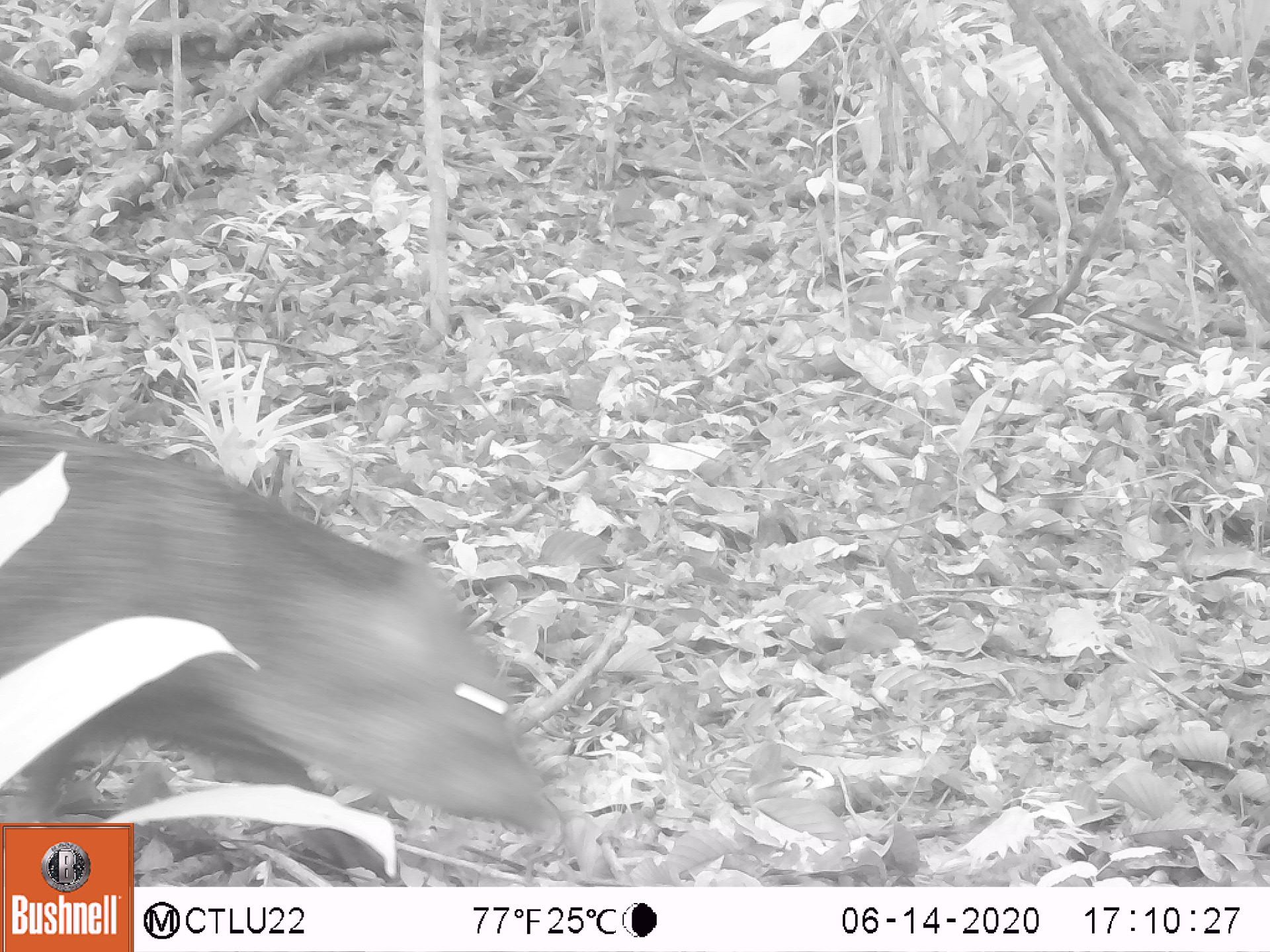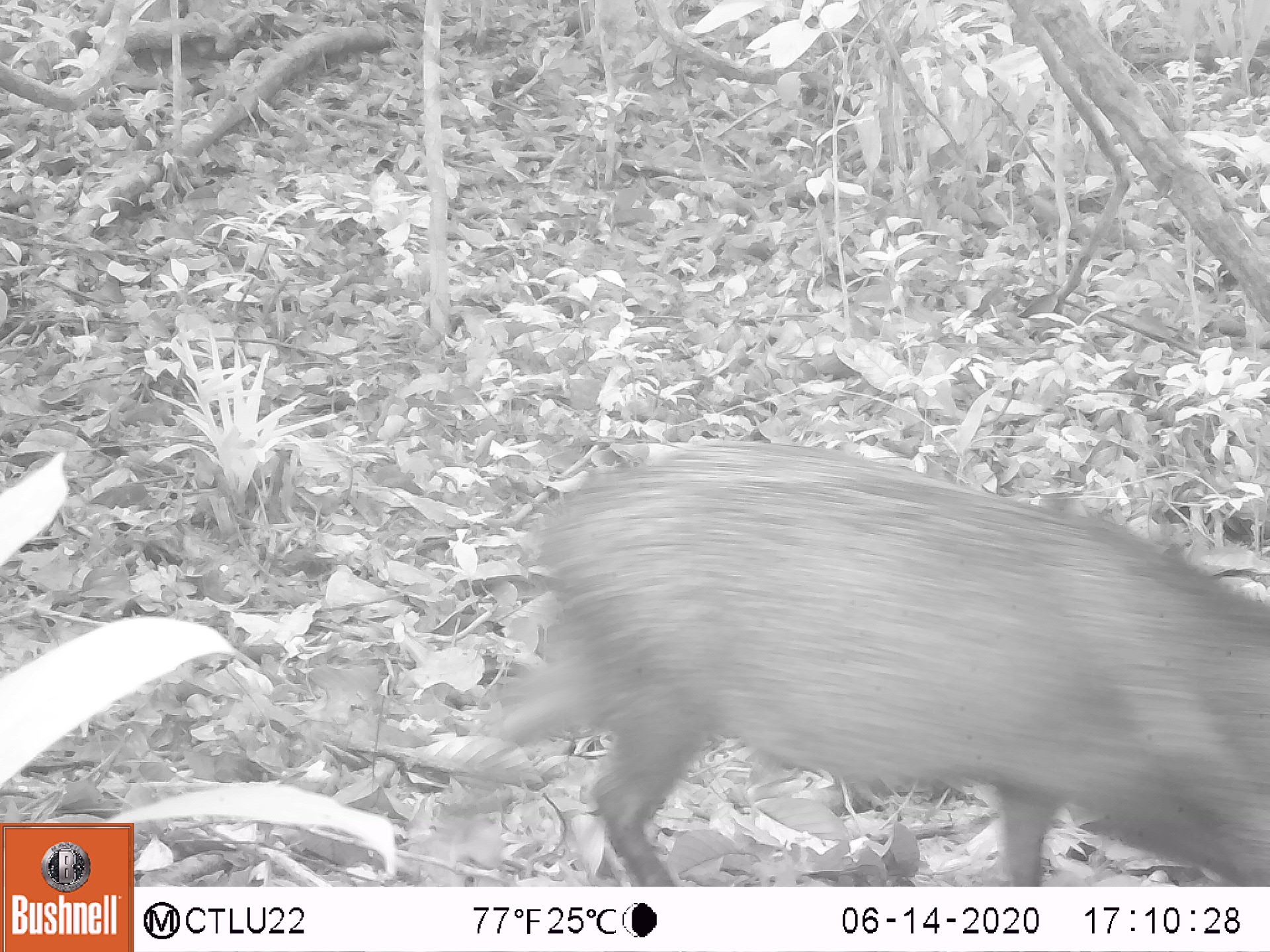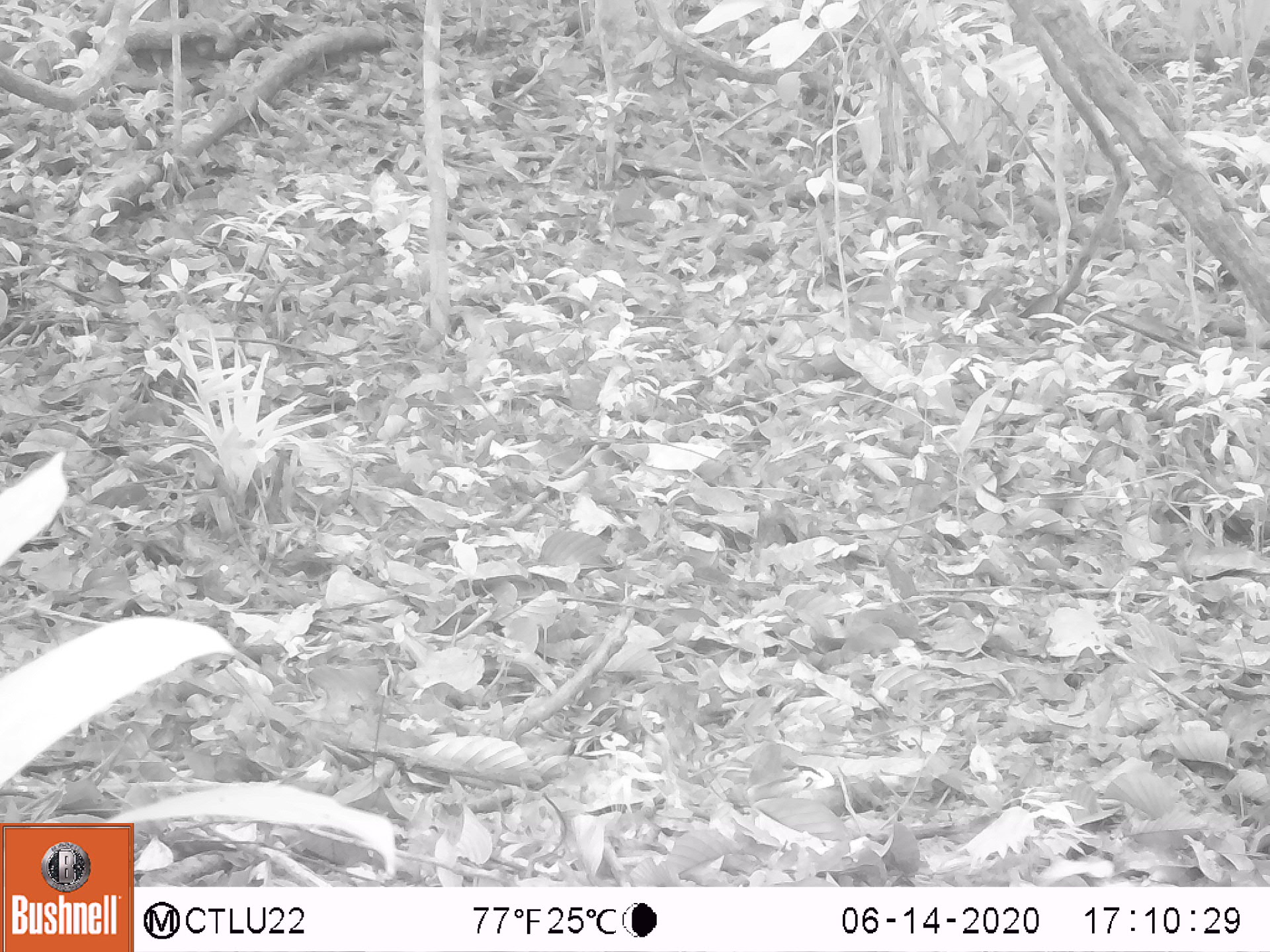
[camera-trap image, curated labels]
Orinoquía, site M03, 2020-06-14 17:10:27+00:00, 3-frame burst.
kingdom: Animalia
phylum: Chordata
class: Mammalia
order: Artiodactyla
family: Tayassuidae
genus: Pecari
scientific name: Pecari tajacu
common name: collared peccary